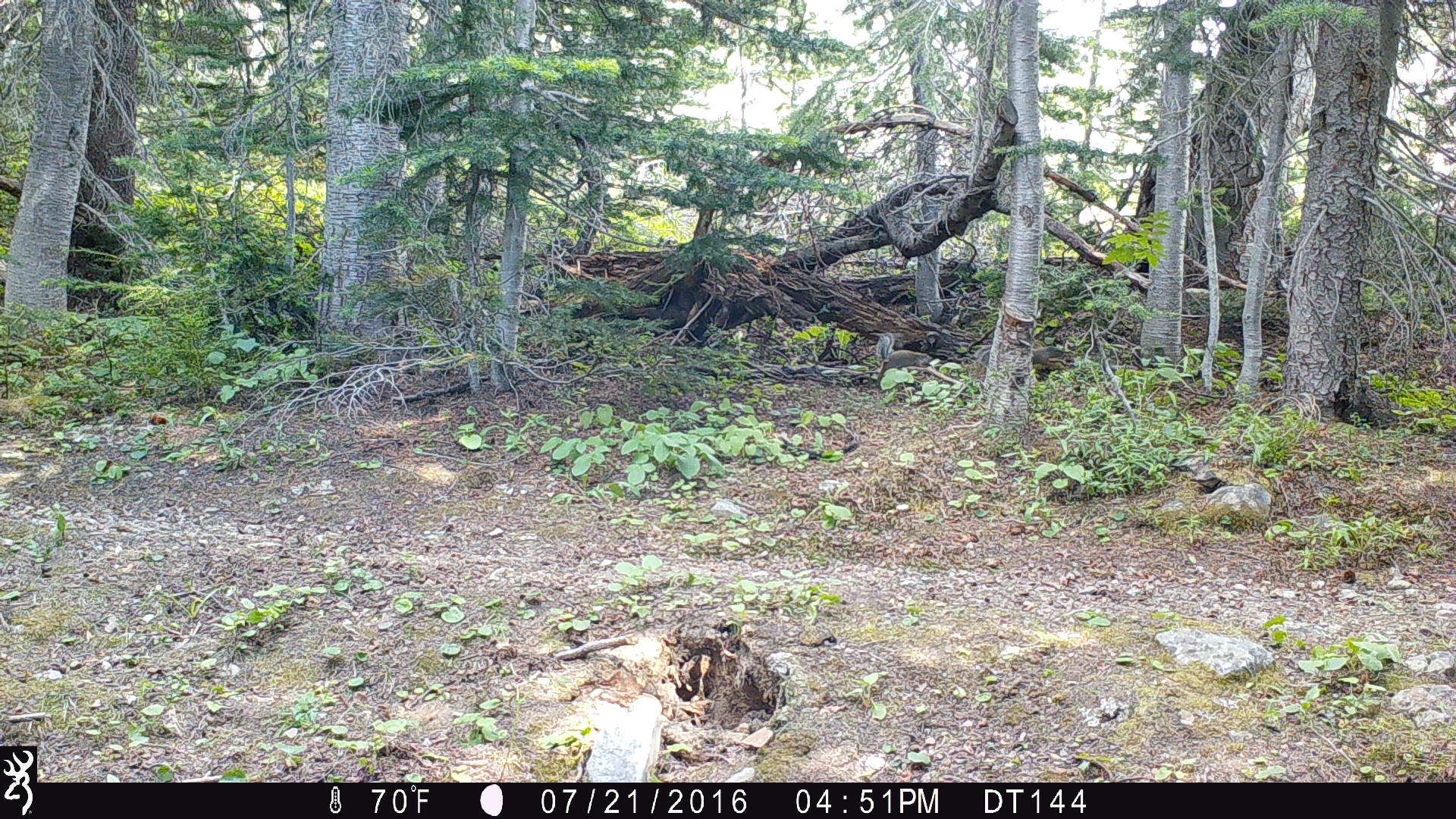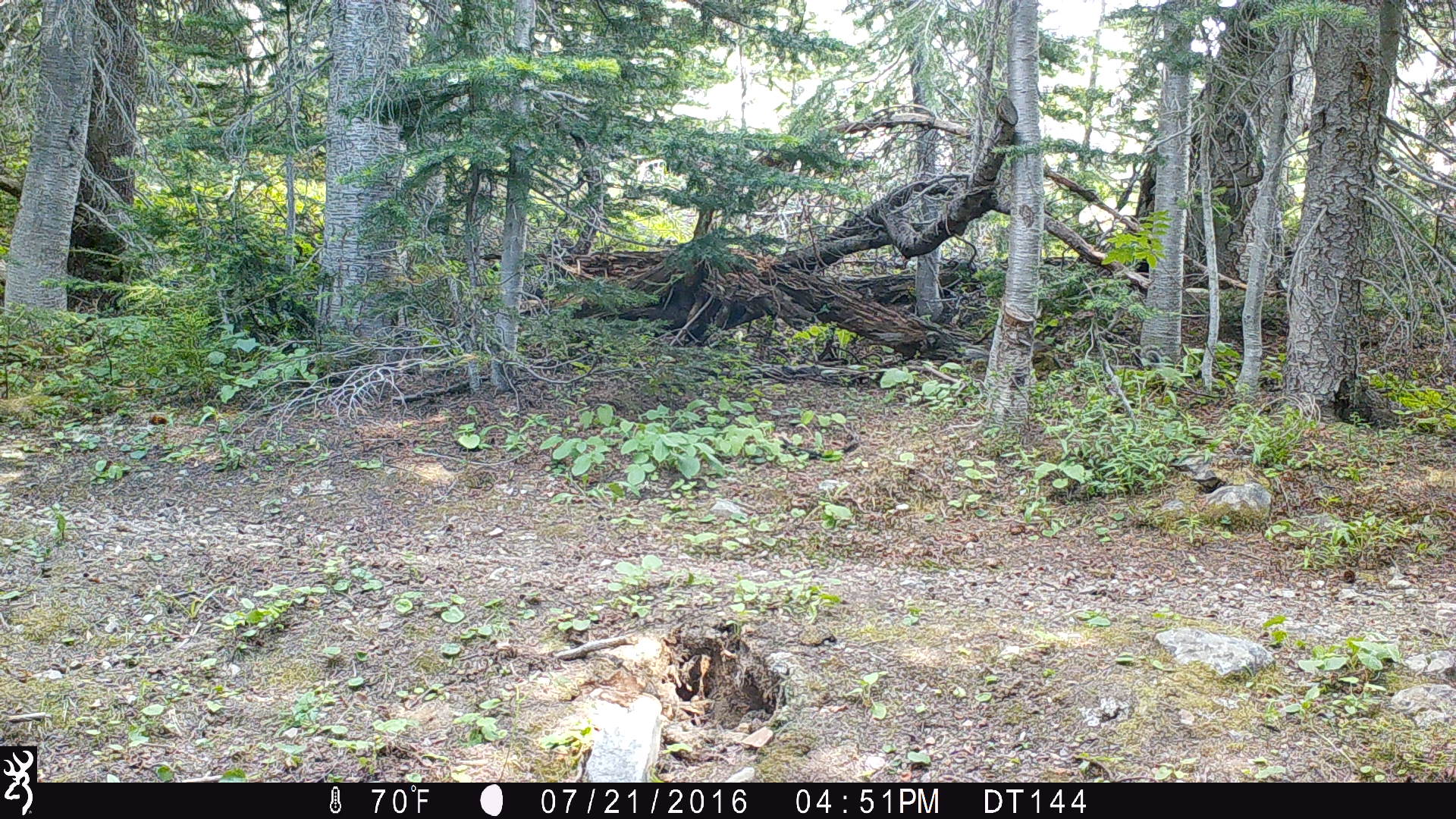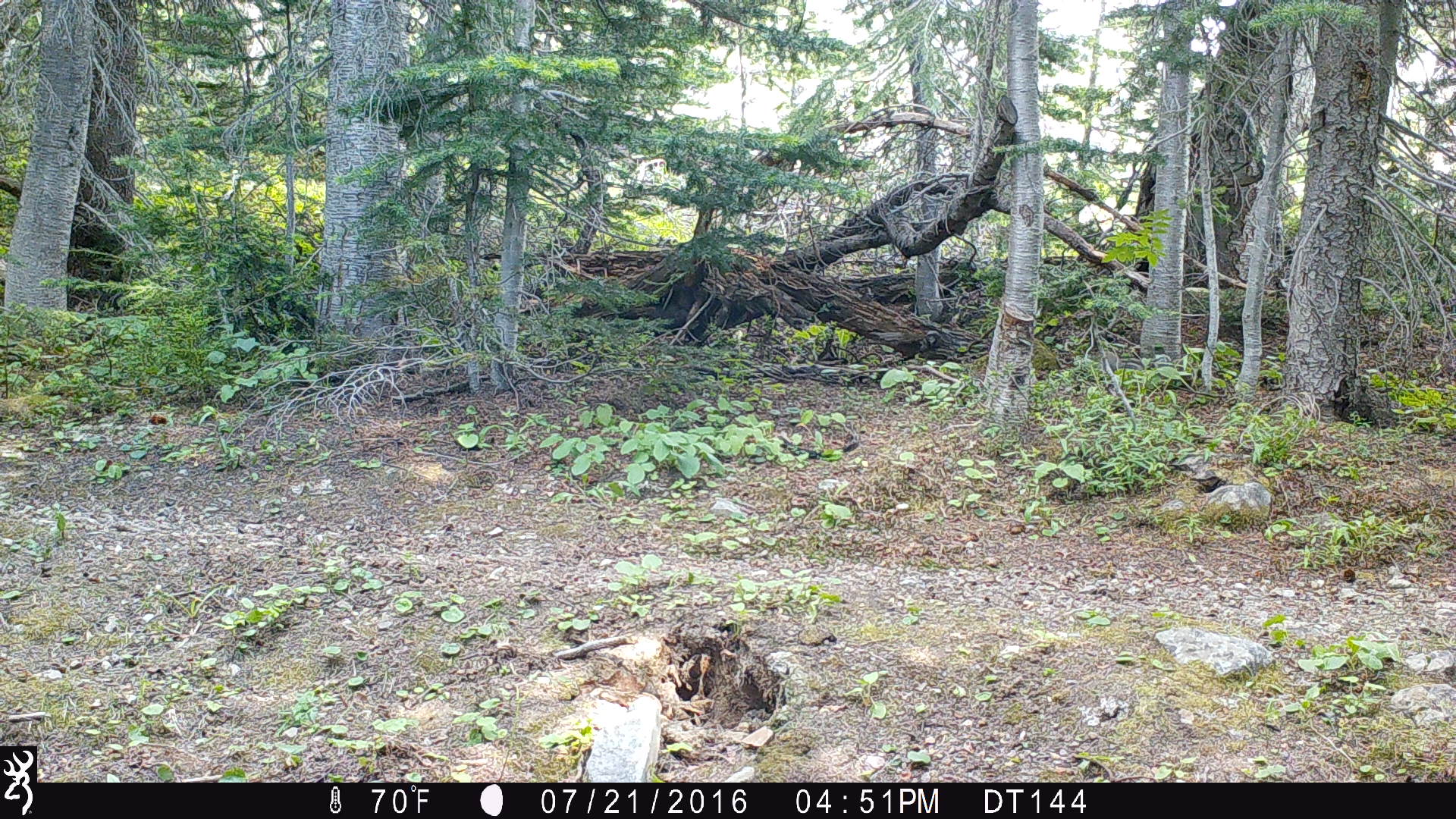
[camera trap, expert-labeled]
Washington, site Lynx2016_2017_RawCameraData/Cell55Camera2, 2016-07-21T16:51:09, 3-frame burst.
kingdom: Animalia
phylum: Chordata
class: Mammalia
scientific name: Mammalia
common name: small mammal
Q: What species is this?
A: Small mammal (Mammalia).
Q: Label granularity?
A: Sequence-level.